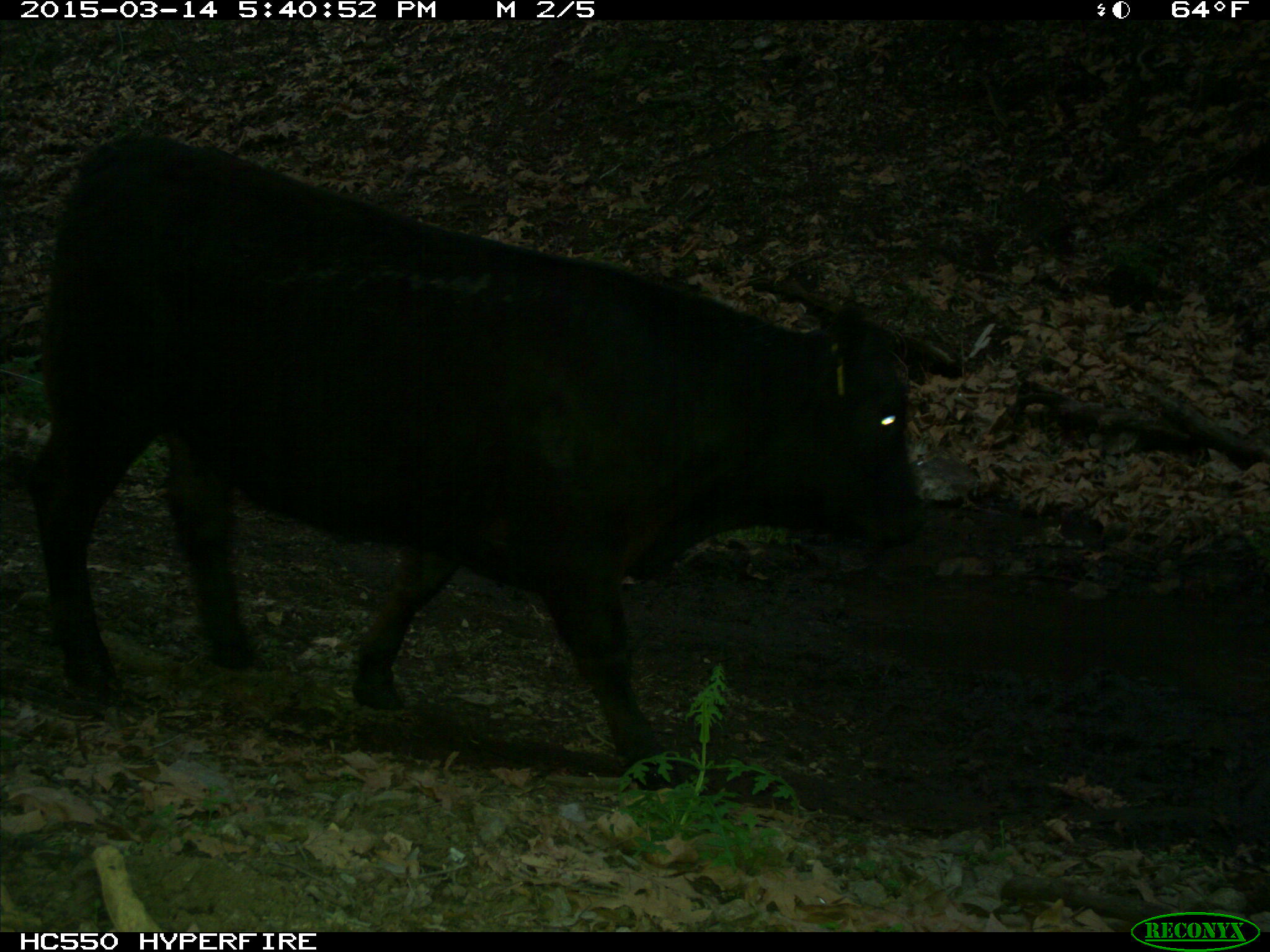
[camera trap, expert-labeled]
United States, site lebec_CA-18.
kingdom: Animalia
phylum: Chordata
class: Mammalia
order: Artiodactyla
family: Bovidae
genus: Bos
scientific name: Bos taurus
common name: domestic cow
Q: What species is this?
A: Bos taurus (domestic cow).